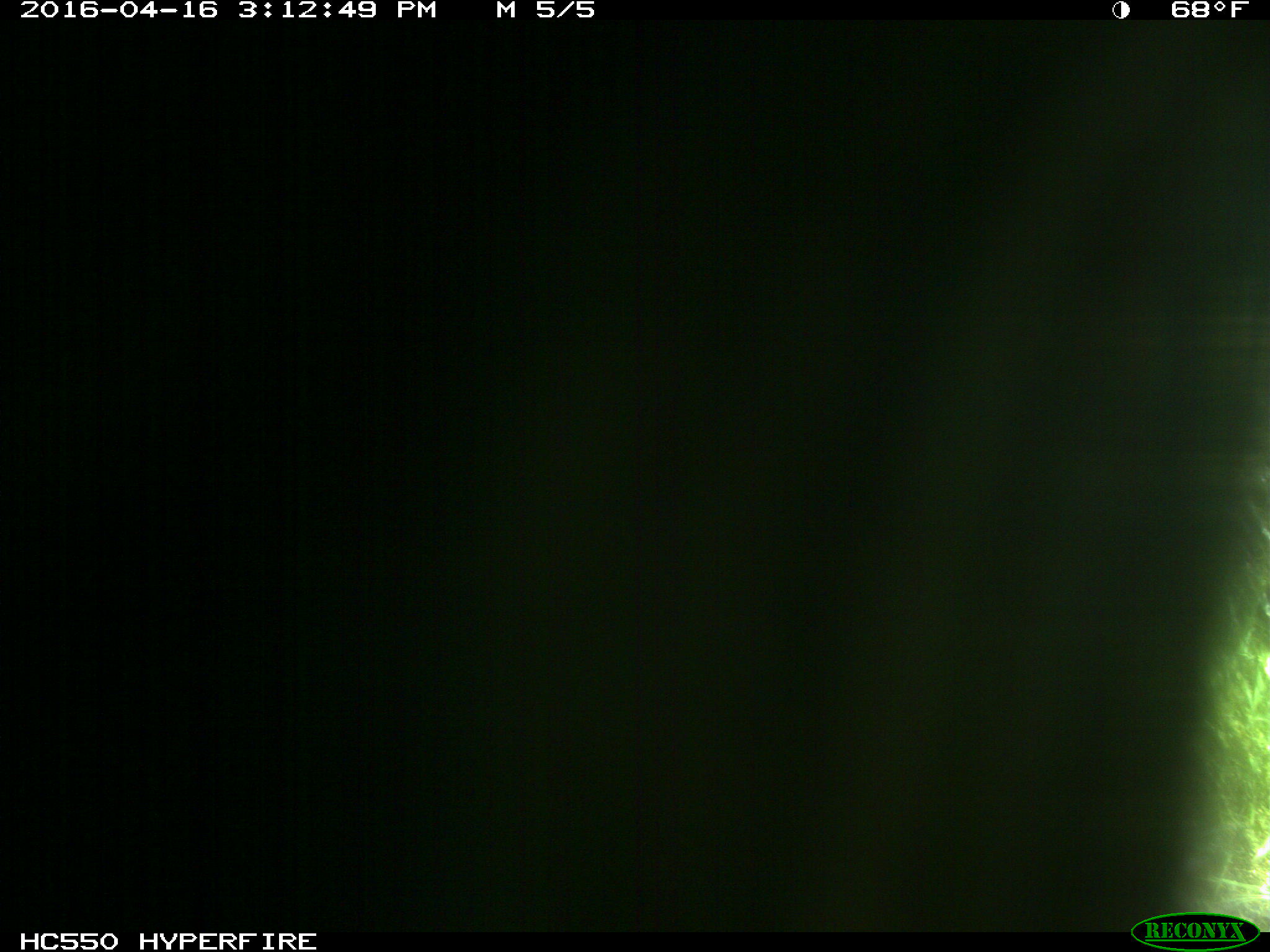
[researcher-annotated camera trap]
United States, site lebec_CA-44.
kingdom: Animalia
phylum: Chordata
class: Mammalia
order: Artiodactyla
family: Bovidae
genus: Bos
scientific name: Bos taurus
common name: domestic cow